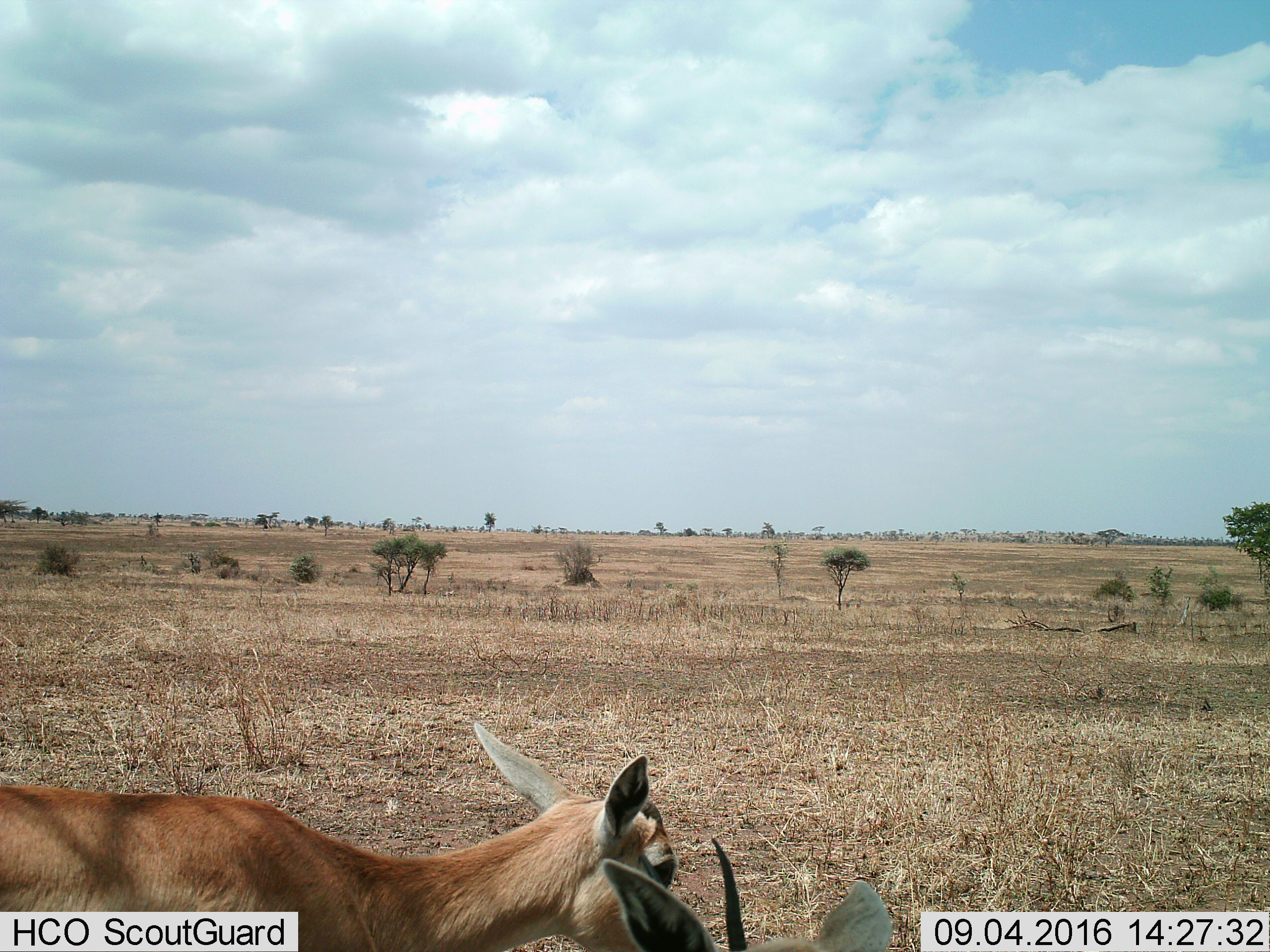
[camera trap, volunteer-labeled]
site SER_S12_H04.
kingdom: Animalia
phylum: Chordata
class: Mammalia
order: Artiodactyla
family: Bovidae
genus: Nanger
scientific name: Nanger granti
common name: grant's gazelle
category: gazellegrants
Gazellegrants (grant's gazelle) (Nanger granti), count 2. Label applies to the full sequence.